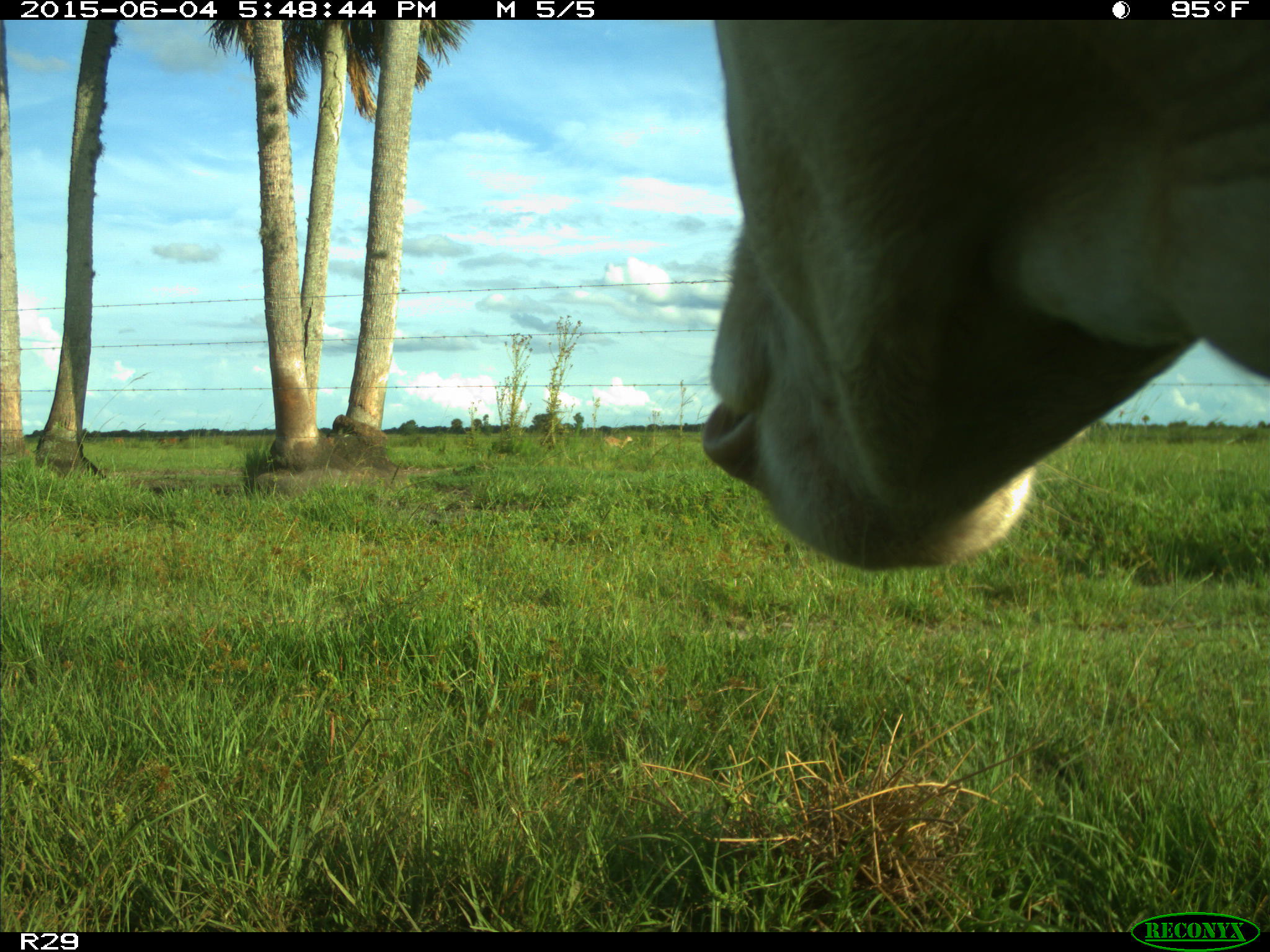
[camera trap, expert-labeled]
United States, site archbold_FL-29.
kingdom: Animalia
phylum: Chordata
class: Mammalia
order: Artiodactyla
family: Bovidae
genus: Bos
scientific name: Bos taurus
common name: domestic cow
Bos taurus (domestic cow).